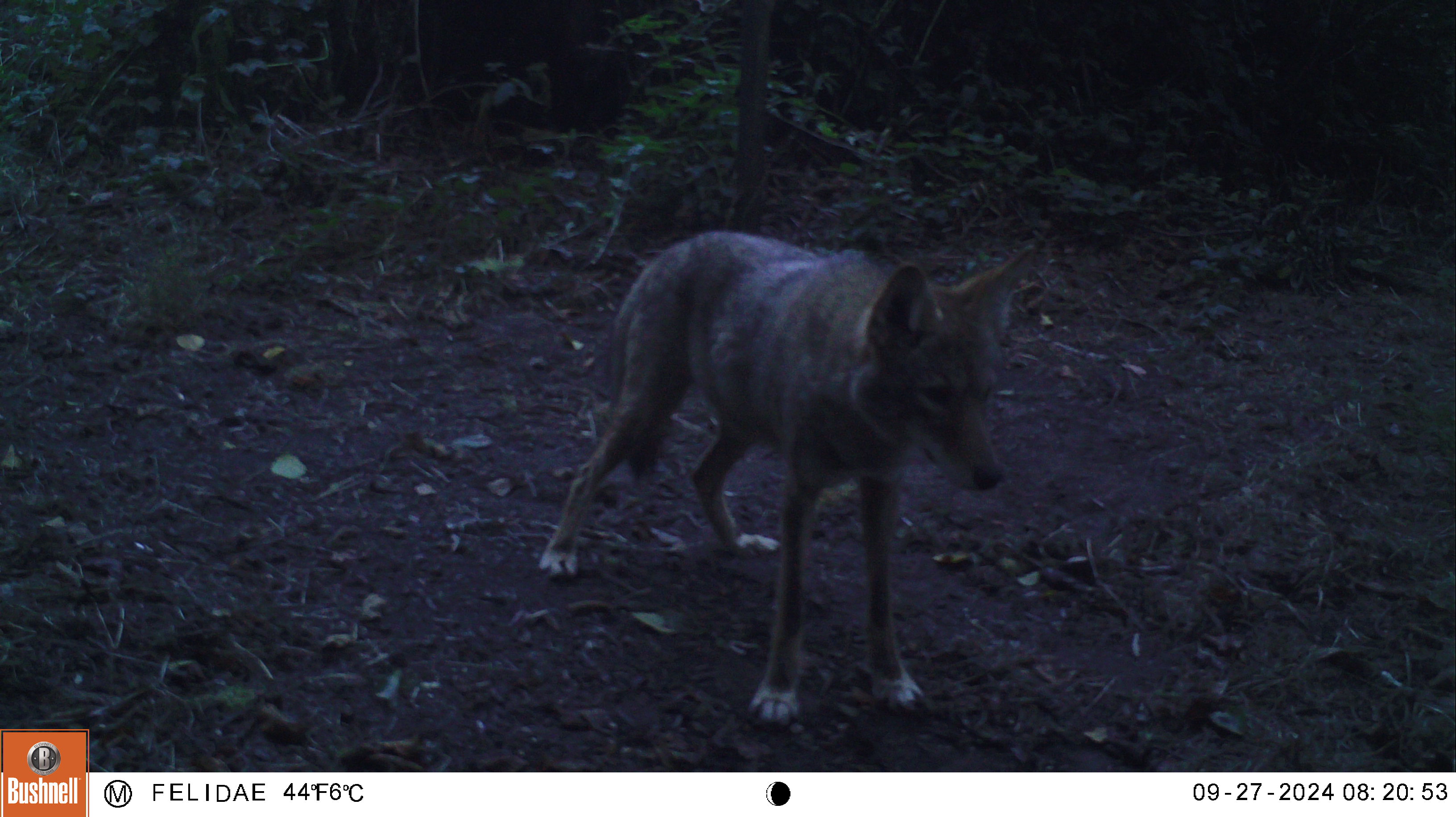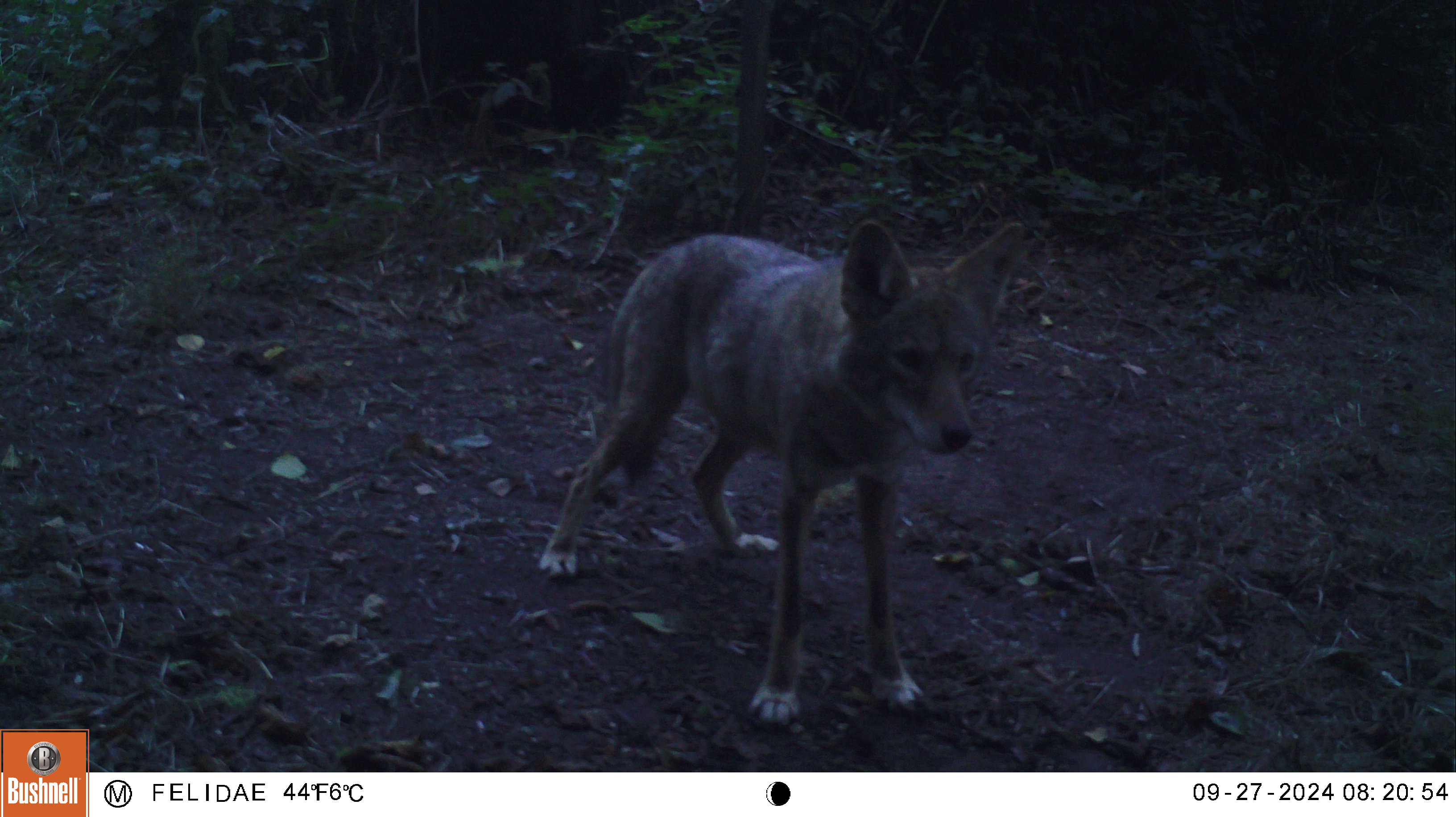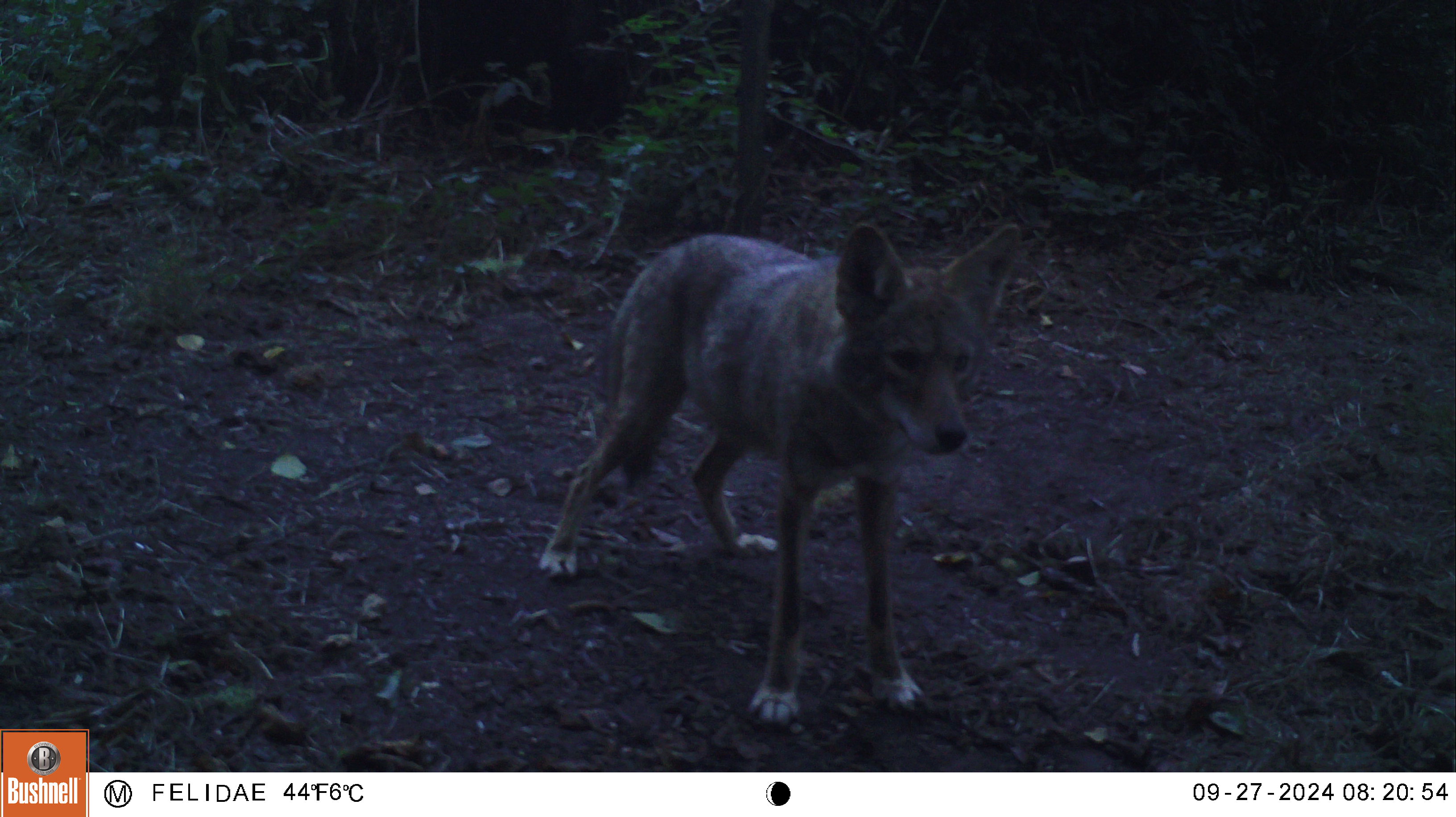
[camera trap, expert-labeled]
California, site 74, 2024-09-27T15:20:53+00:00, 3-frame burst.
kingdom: Animalia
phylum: Chordata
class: Mammalia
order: Carnivora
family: Canidae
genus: Canis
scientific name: Canis latrans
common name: coyote